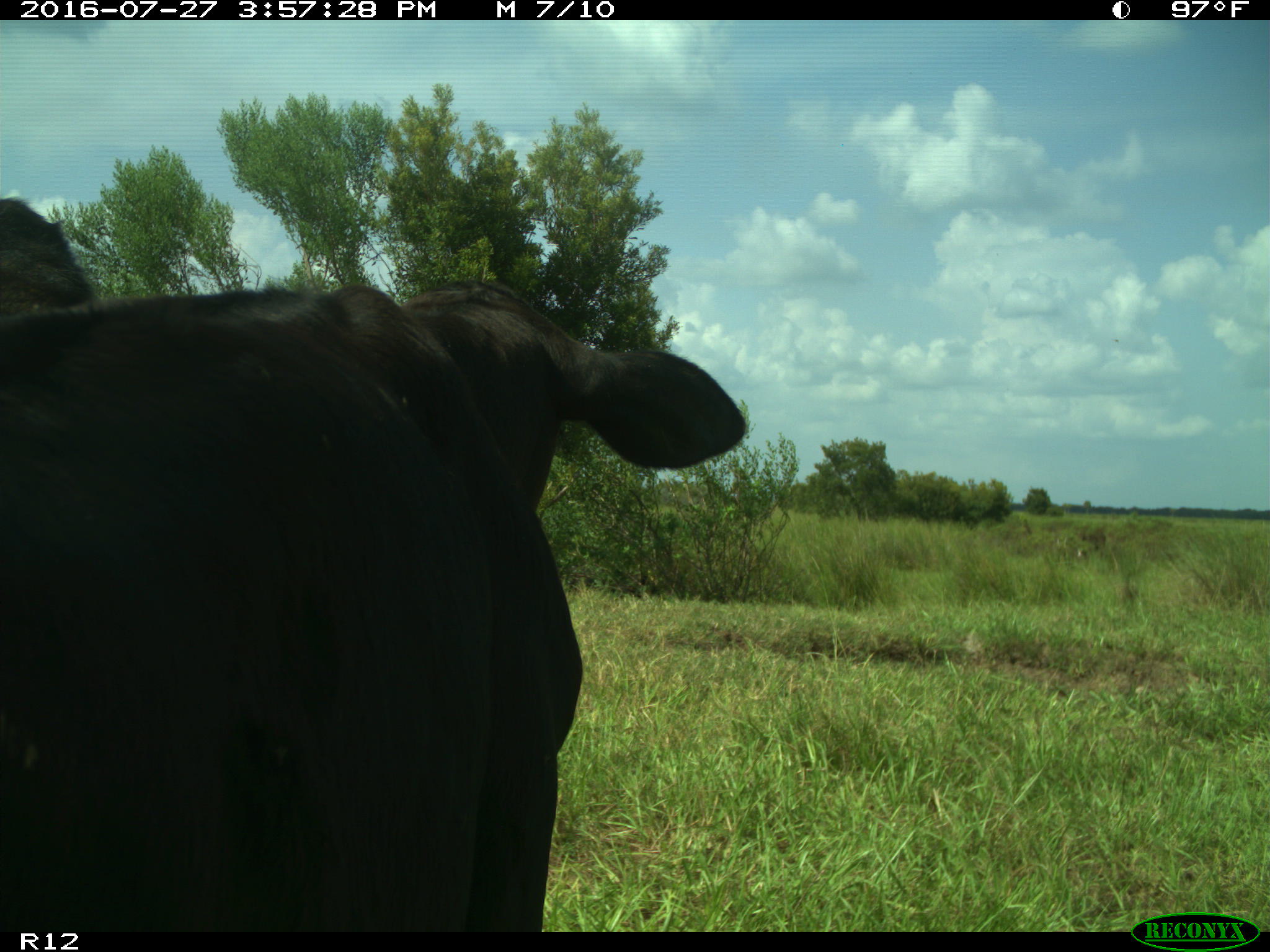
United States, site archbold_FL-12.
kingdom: Animalia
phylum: Chordata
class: Mammalia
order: Artiodactyla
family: Bovidae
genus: Bos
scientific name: Bos taurus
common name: domestic cow